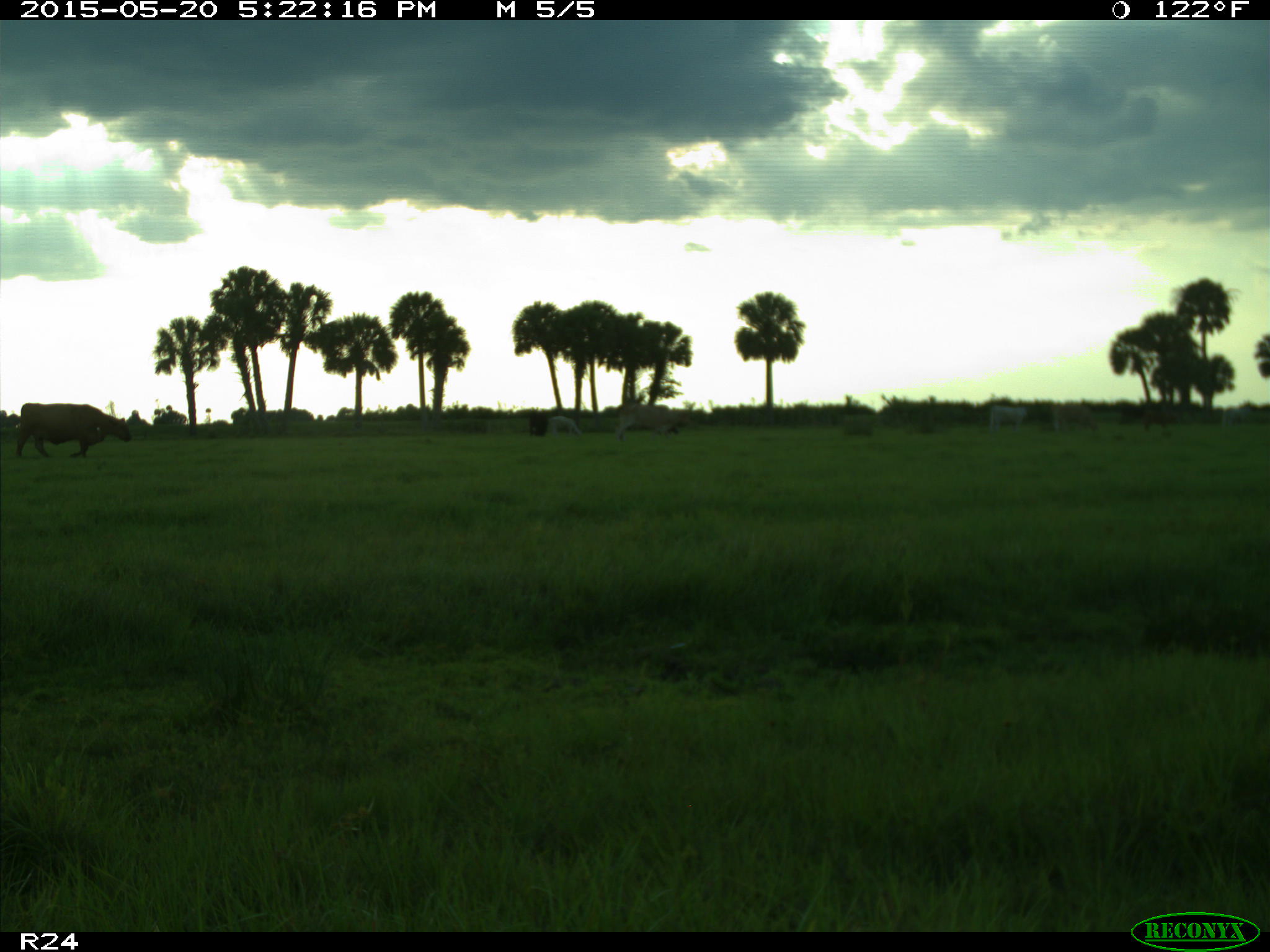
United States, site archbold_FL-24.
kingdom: Animalia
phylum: Chordata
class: Mammalia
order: Artiodactyla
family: Bovidae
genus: Bos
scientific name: Bos taurus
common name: domestic cow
Bos taurus (domestic cow).